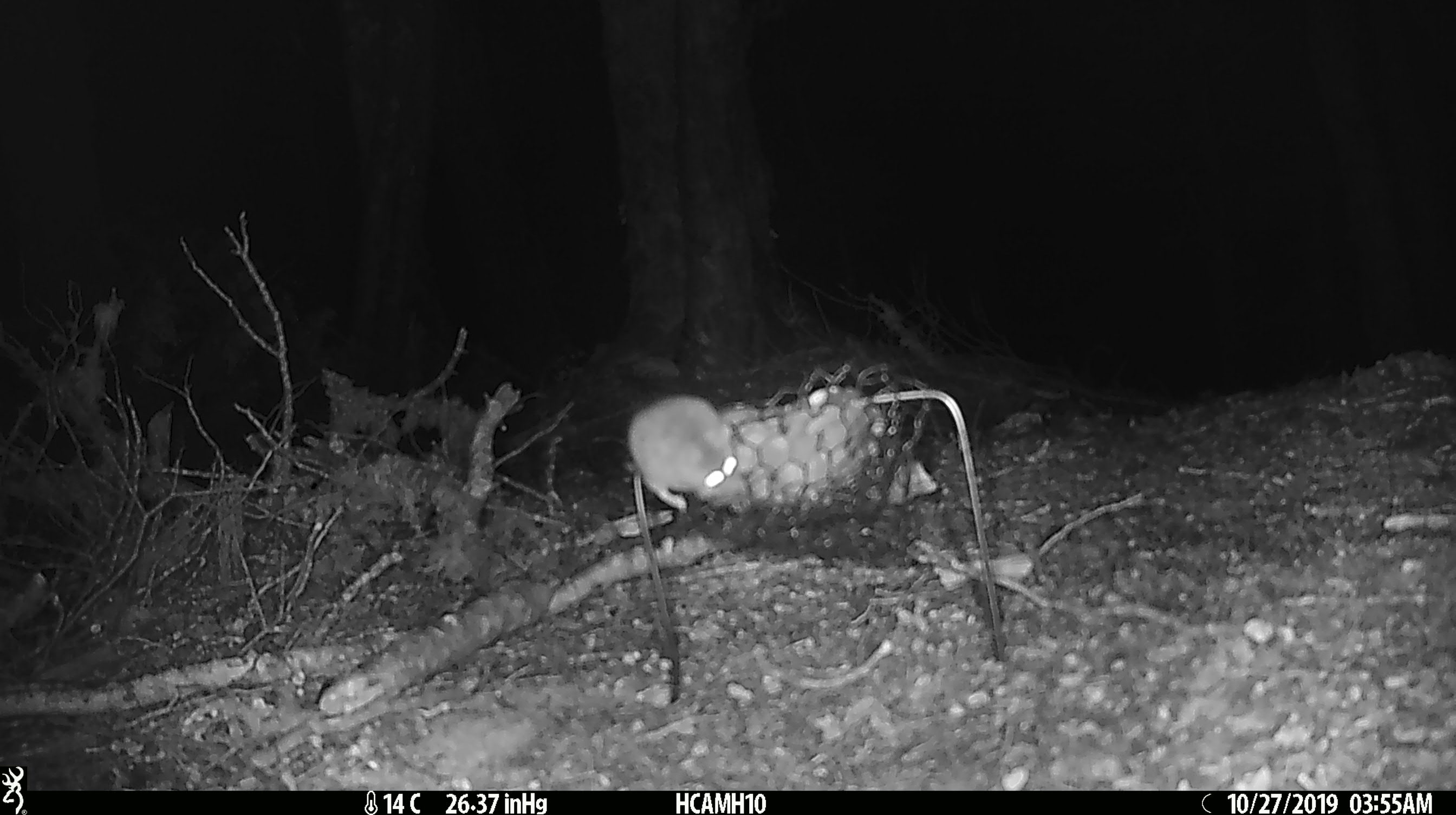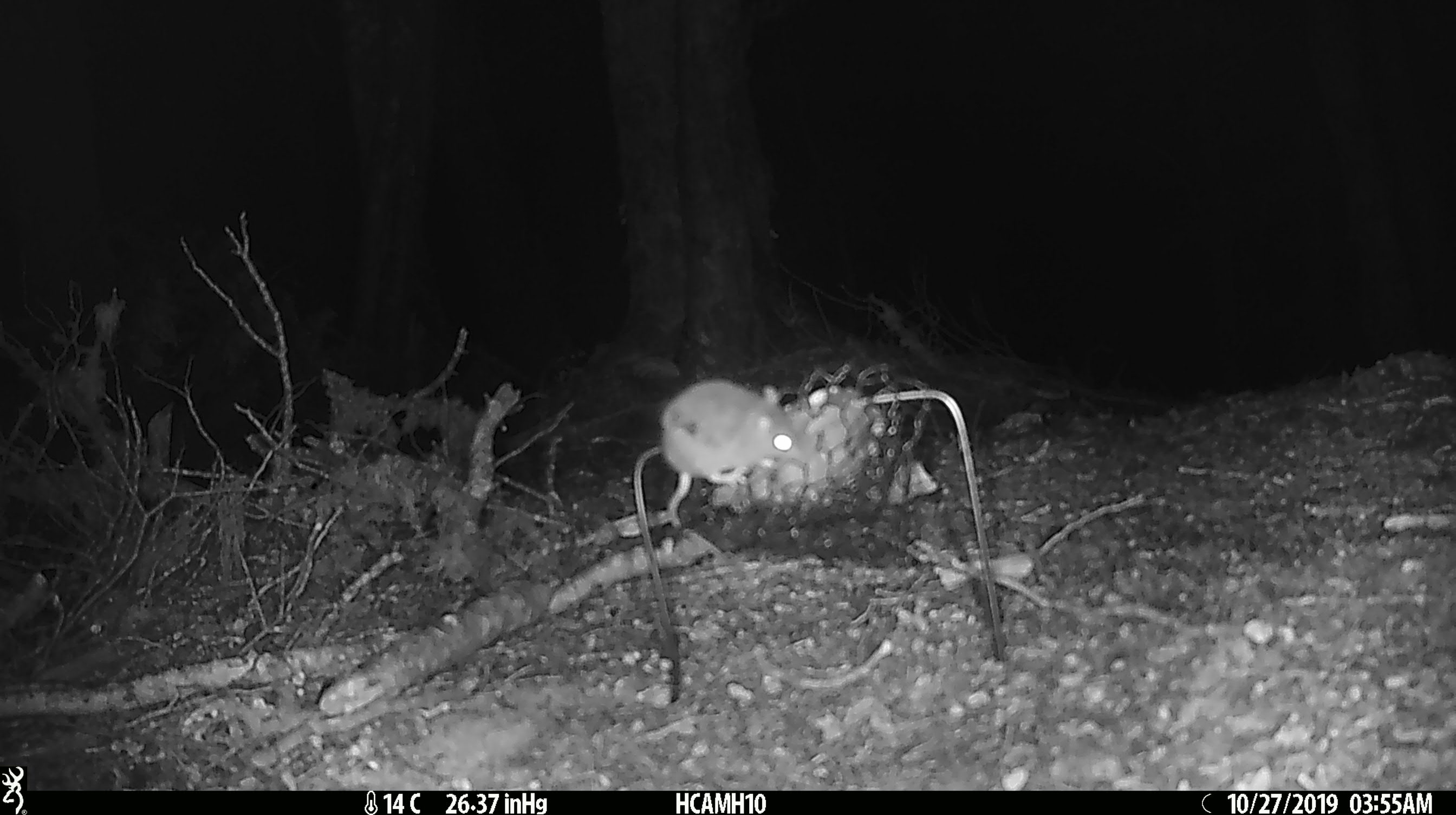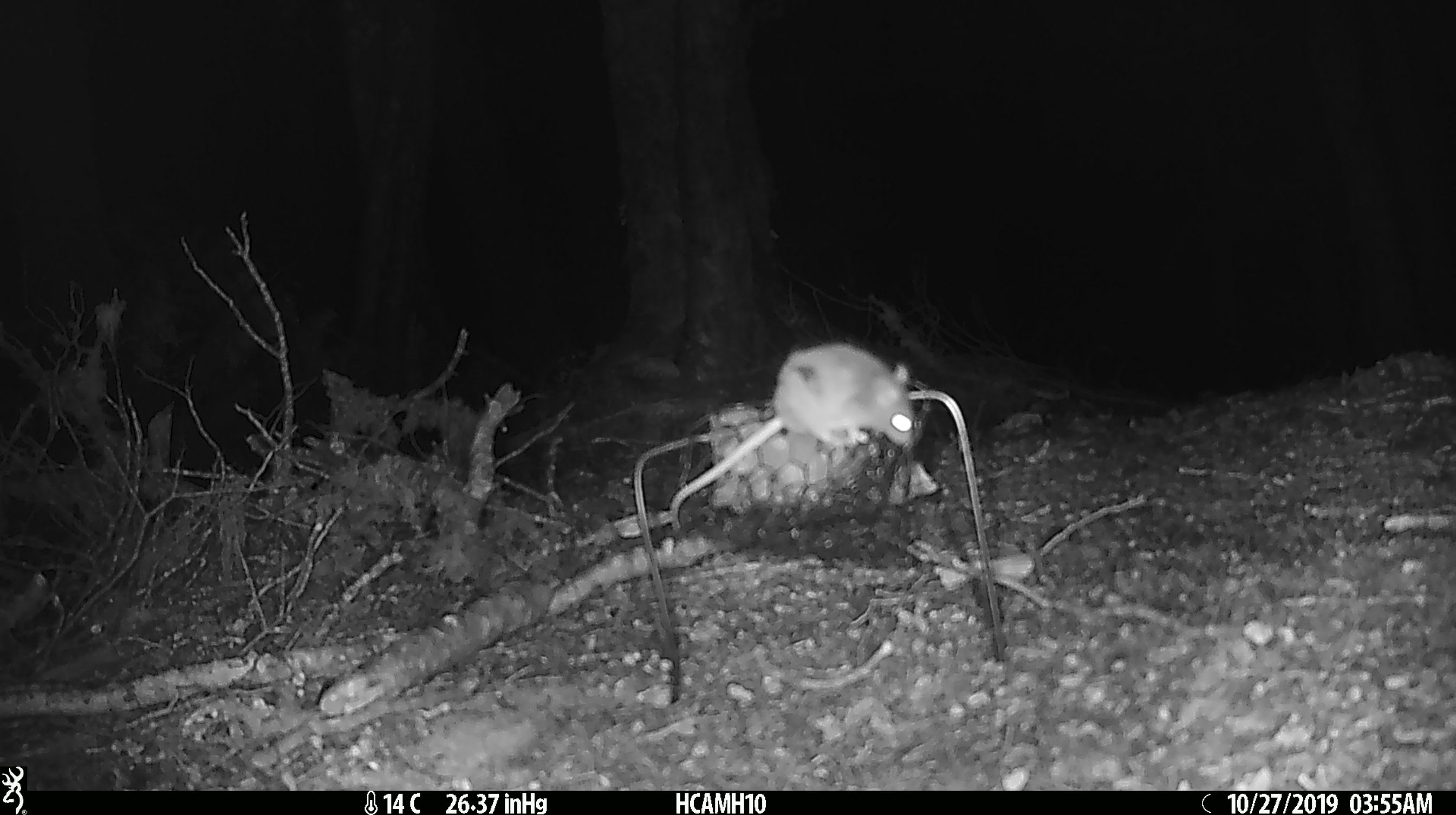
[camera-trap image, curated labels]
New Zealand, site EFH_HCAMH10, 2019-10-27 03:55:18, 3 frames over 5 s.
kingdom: Animalia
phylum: Chordata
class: Mammalia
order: Rodentia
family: Muridae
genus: Mus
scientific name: Mus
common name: mouse